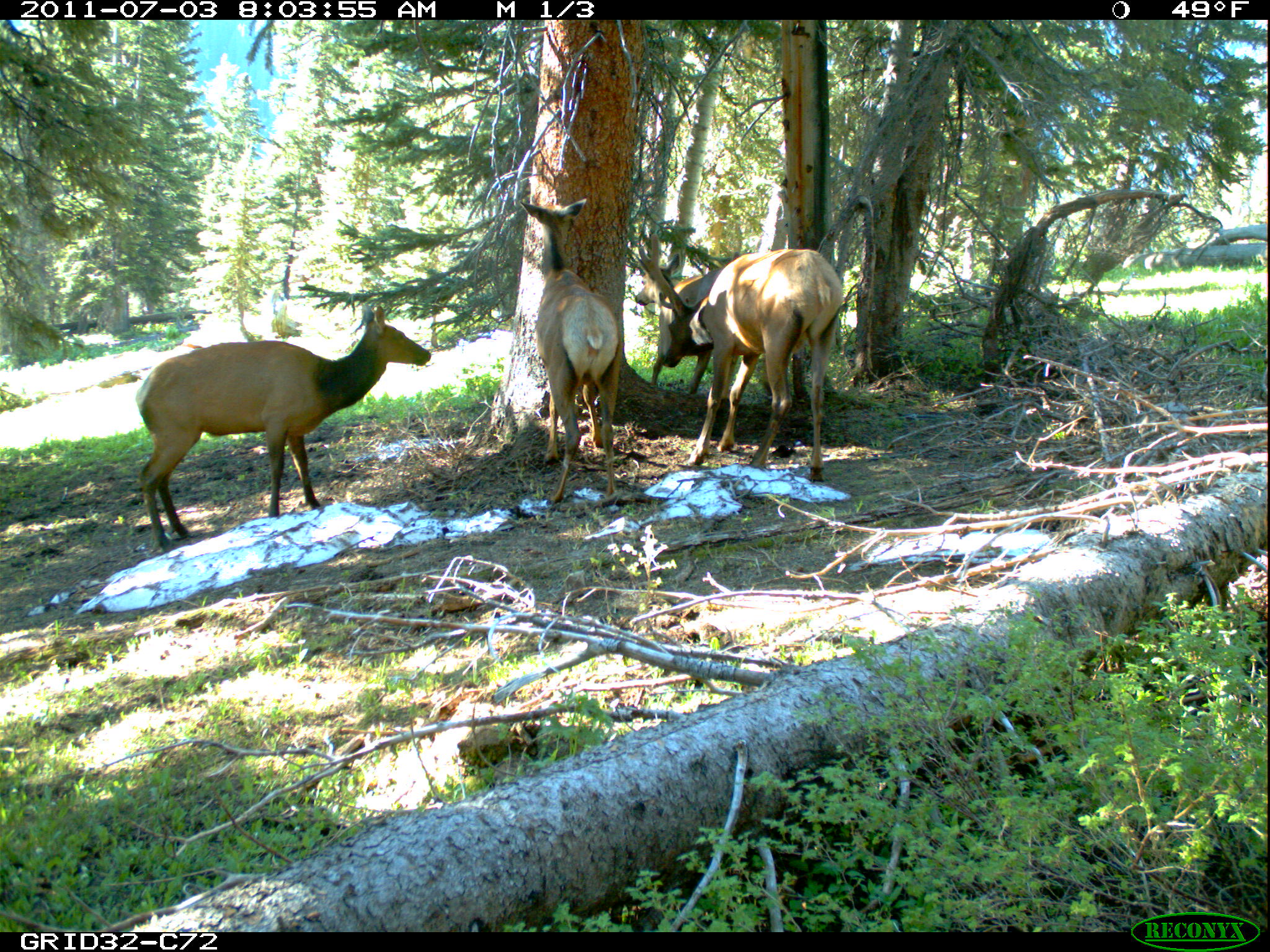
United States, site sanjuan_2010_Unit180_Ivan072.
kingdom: Animalia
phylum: Chordata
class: Mammalia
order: Artiodactyla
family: Cervidae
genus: Cervus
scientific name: Cervus elaphus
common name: red deer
Cervus elaphus (red deer).